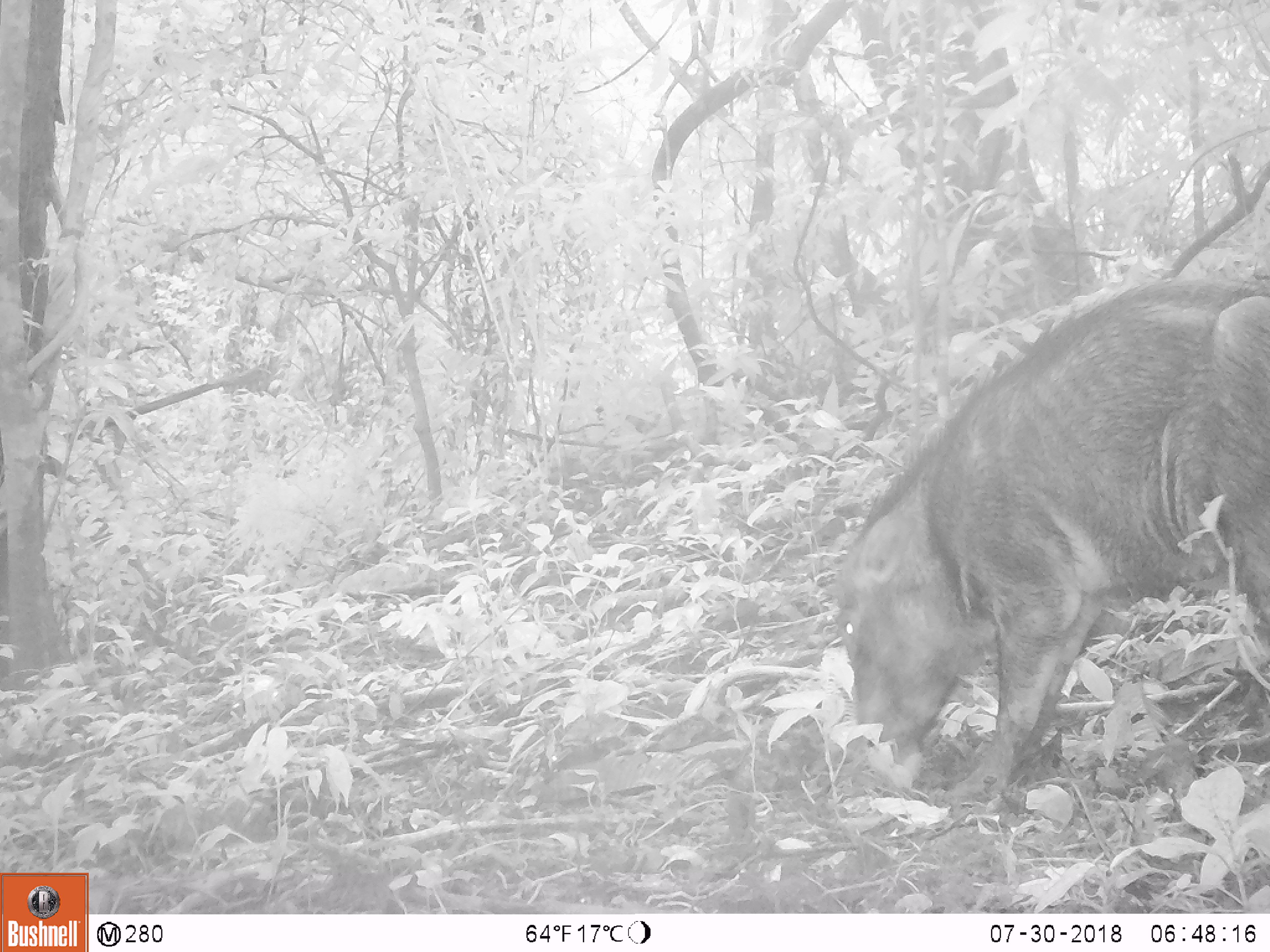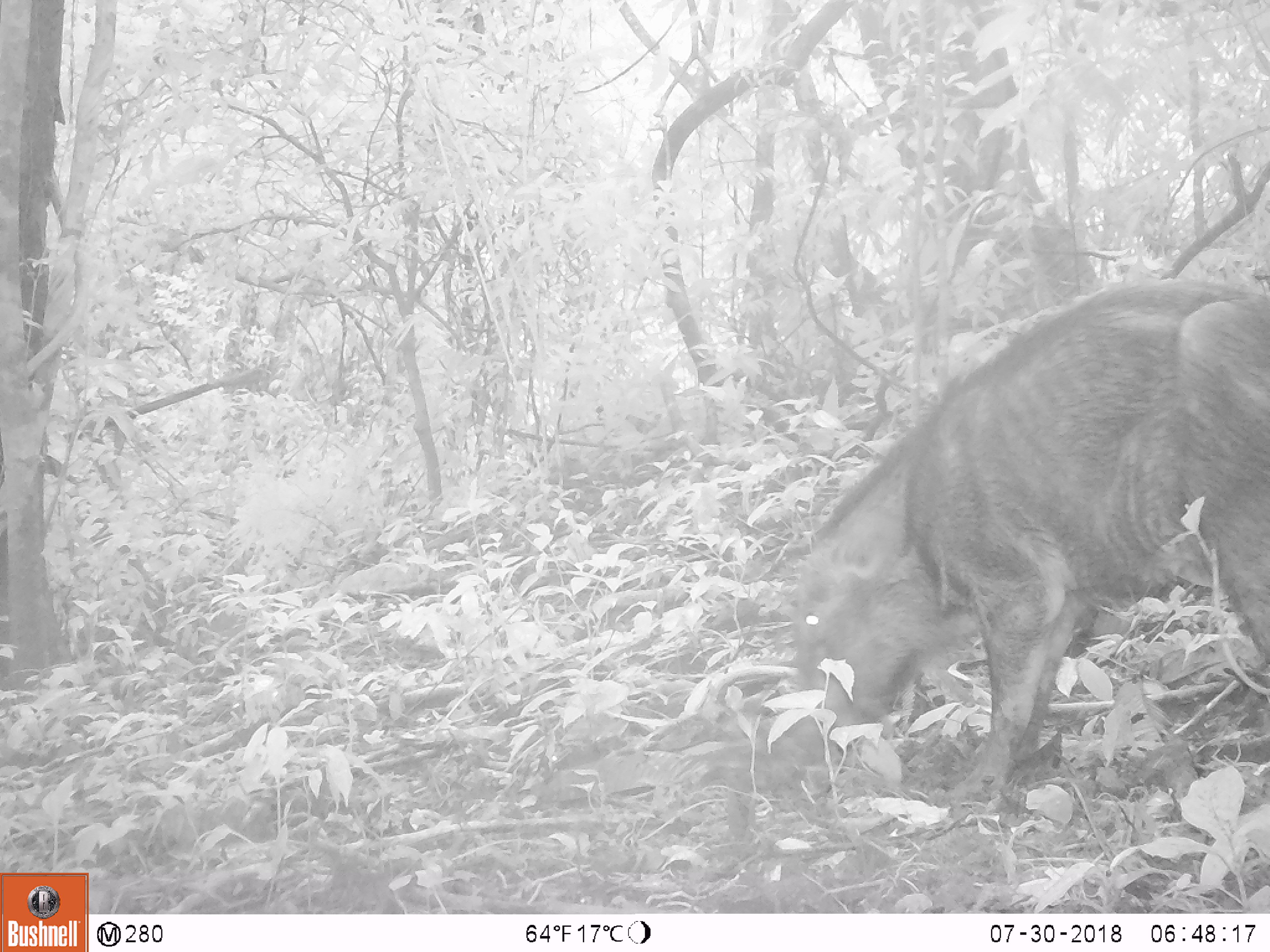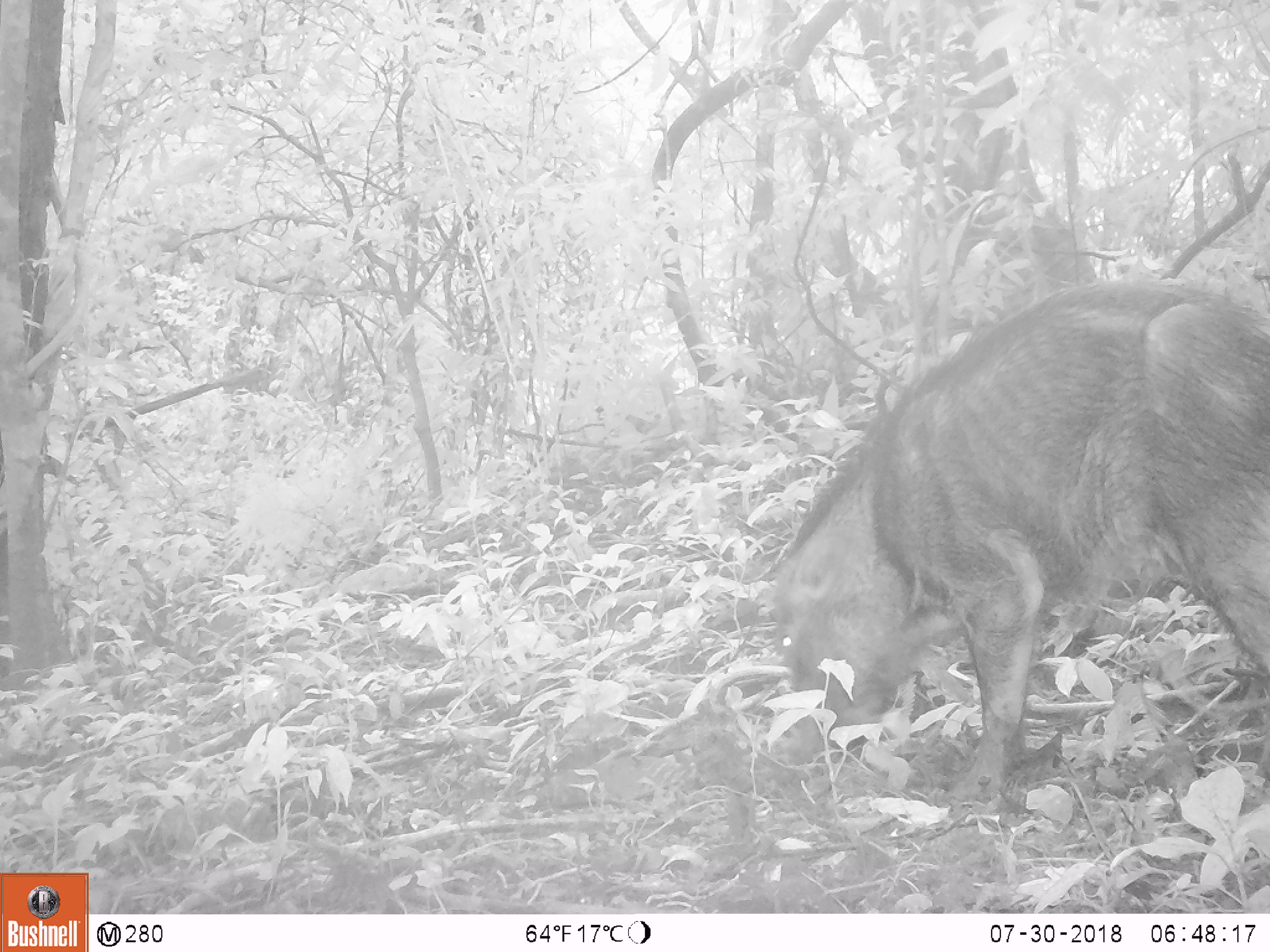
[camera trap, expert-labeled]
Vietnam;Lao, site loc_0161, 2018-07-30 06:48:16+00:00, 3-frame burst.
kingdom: Animalia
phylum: Chordata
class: Mammalia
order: Artiodactyla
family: Suidae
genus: Sus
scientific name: Sus scrofa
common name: eurasian wild pig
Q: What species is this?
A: Eurasian wild pig (Sus scrofa).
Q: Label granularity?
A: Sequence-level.